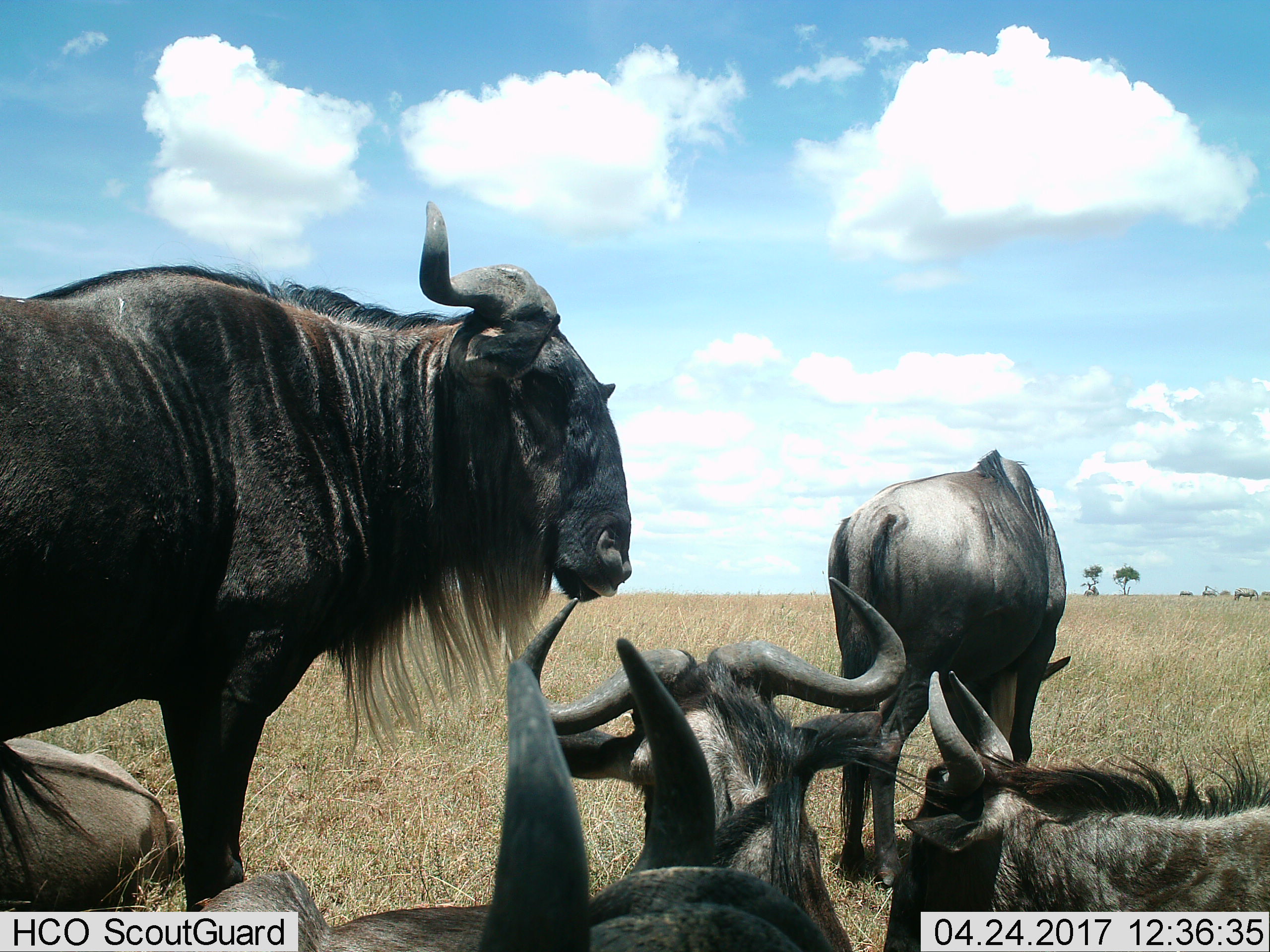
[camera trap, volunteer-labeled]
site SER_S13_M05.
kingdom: Animalia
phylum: Chordata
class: Mammalia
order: Artiodactyla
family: Bovidae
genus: Connochaetes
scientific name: Connochaetes taurinus taurinus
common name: blue wildebeest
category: wildebeestblue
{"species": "wildebeestblue (blue wildebeest) (Connochaetes taurinus taurinus)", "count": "6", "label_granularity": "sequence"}